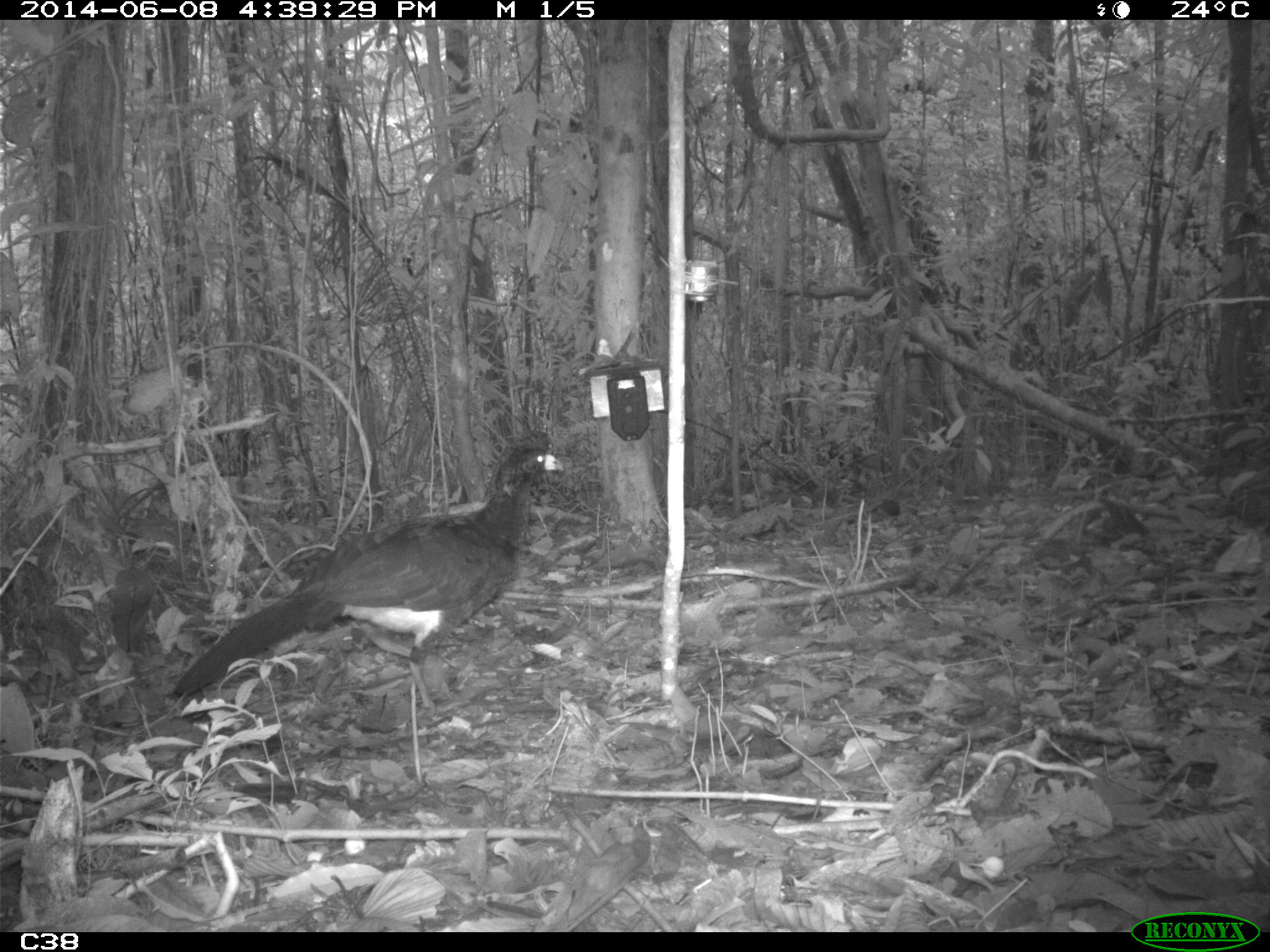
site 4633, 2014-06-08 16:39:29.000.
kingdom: Animalia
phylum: Chordata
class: Aves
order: Galliformes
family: Cracidae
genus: Crax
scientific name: Crax alector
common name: black curassow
Crax alector (black curassow), count 1, age adult.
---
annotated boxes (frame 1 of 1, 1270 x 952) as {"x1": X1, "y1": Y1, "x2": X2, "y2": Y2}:
crax alector: {"x1": 173, "y1": 428, "x2": 563, "y2": 714}